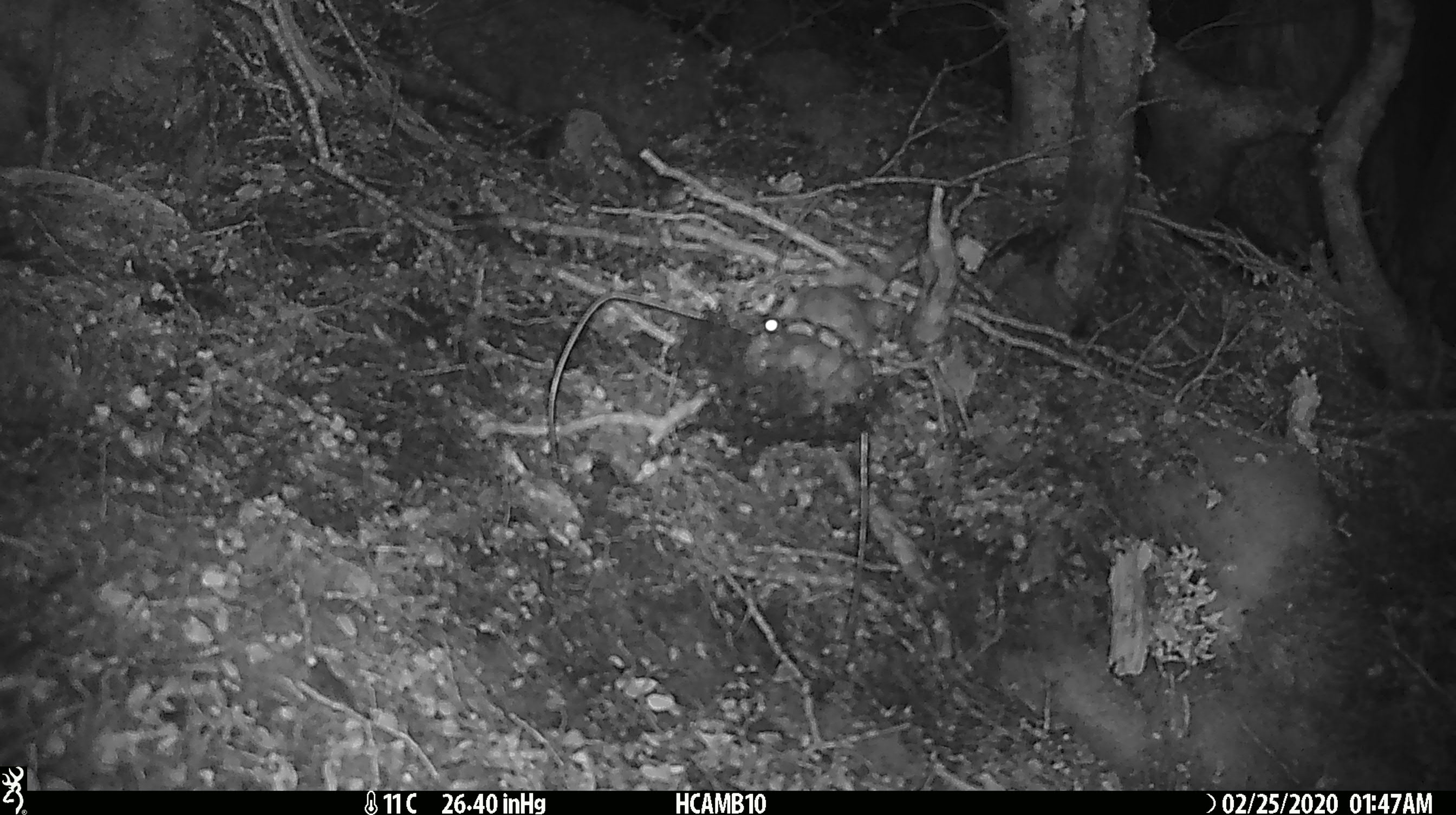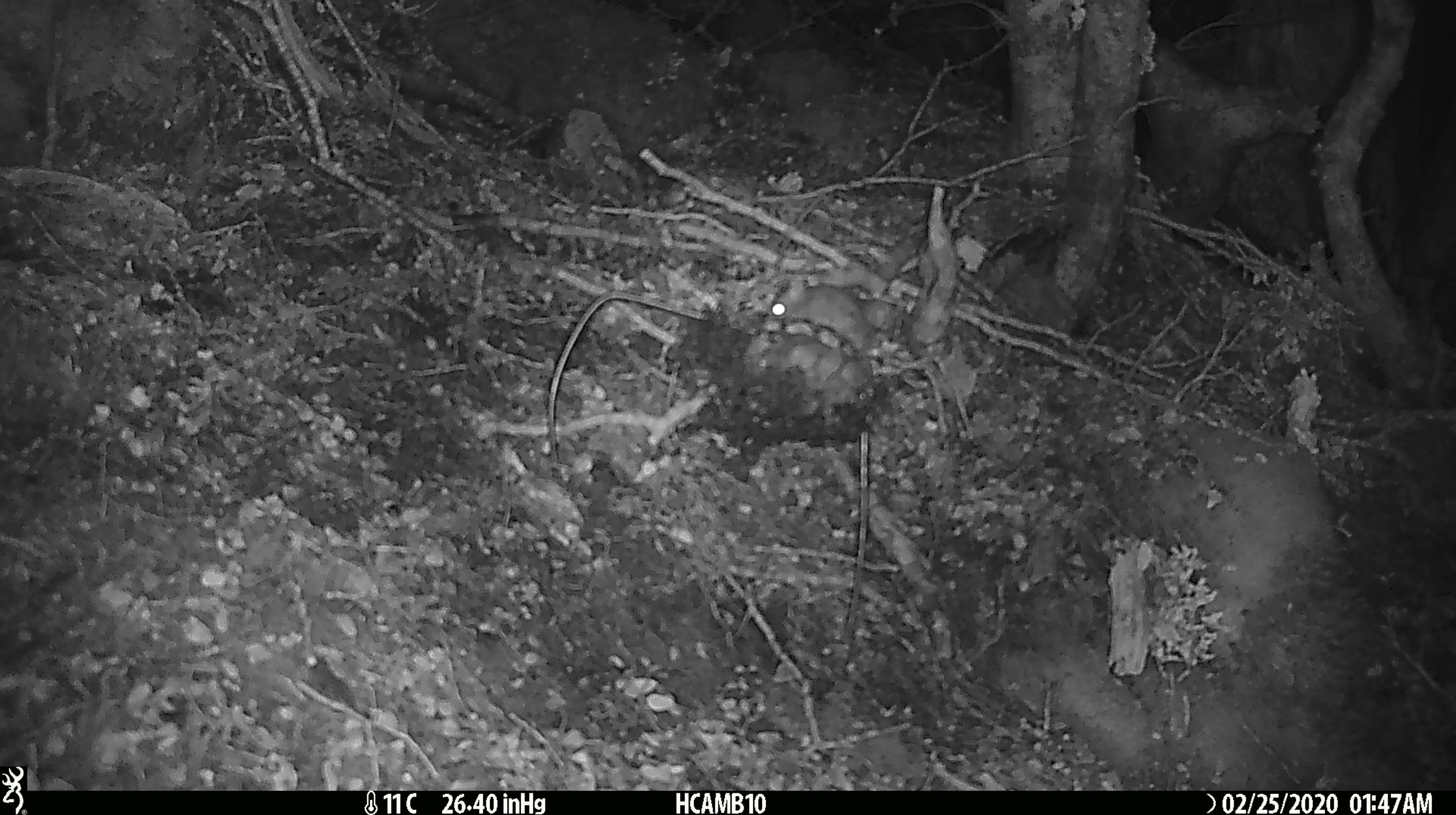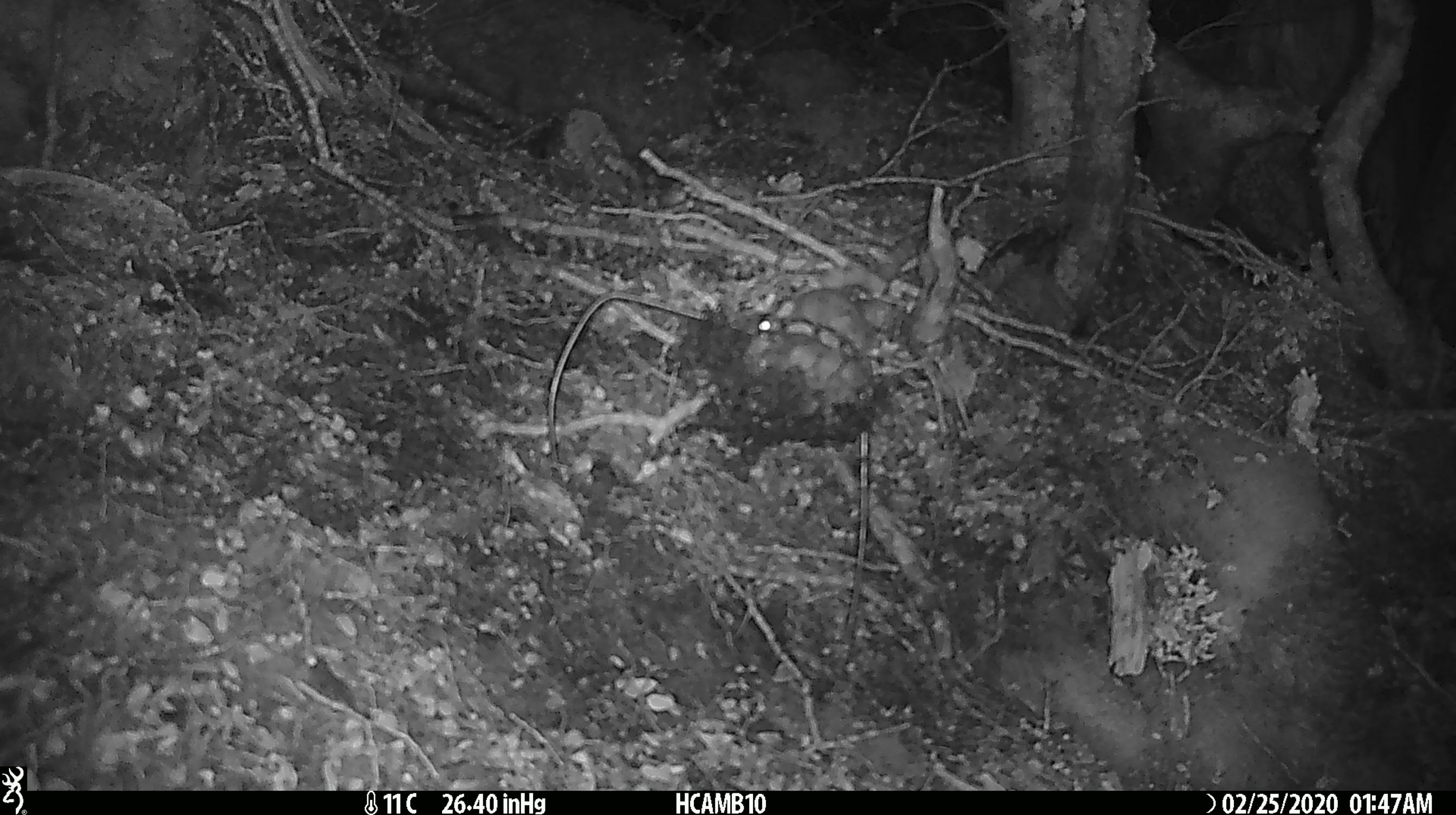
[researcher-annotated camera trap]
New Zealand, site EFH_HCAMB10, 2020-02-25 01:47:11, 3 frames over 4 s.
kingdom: Animalia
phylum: Chordata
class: Mammalia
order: Rodentia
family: Muridae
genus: Mus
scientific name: Mus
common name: mouse